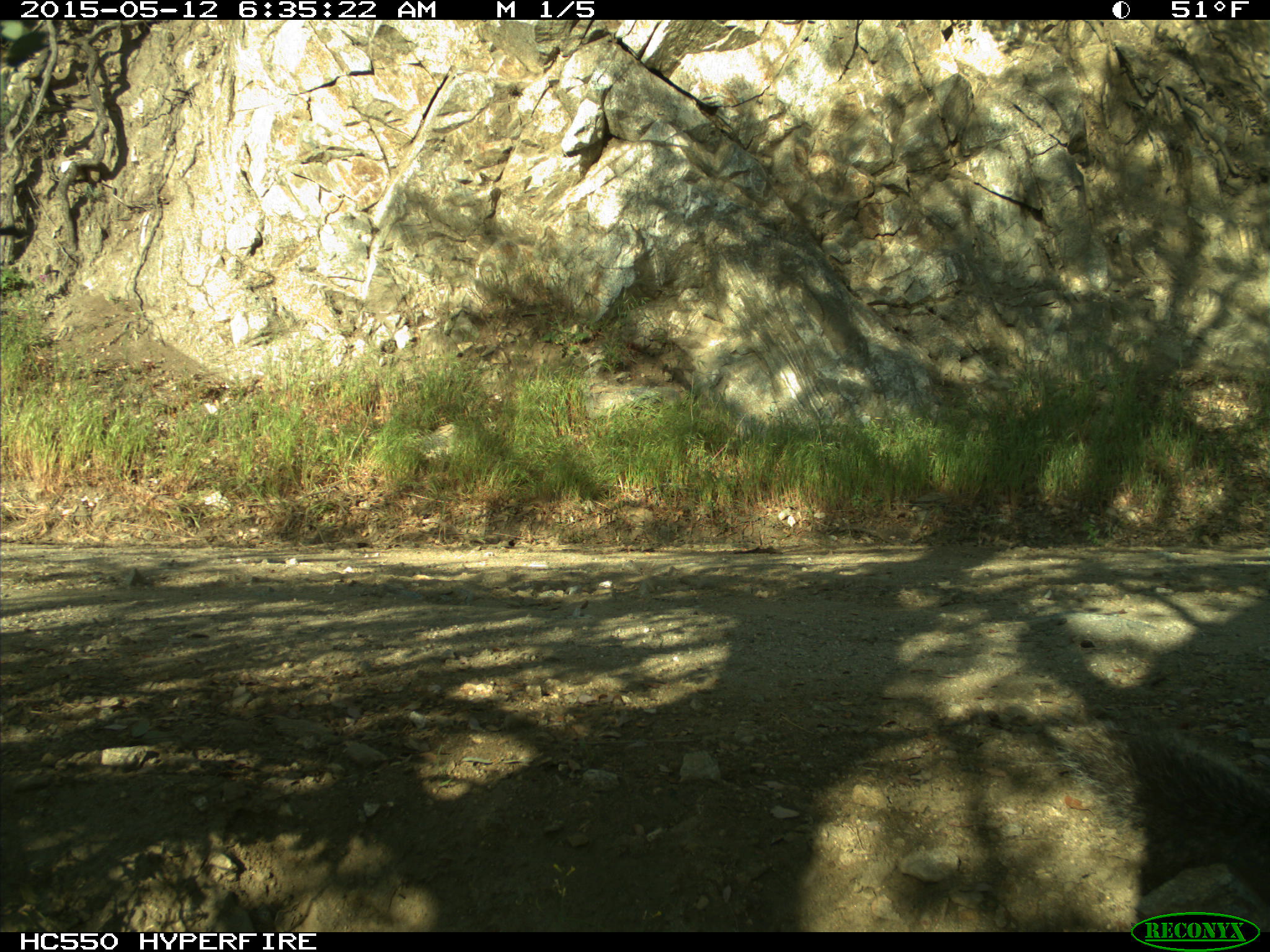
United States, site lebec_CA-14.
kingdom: Animalia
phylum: Chordata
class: Mammalia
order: Rodentia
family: Sciuridae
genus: Sciurus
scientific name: Sciurus carolinensis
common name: eastern gray squirrel